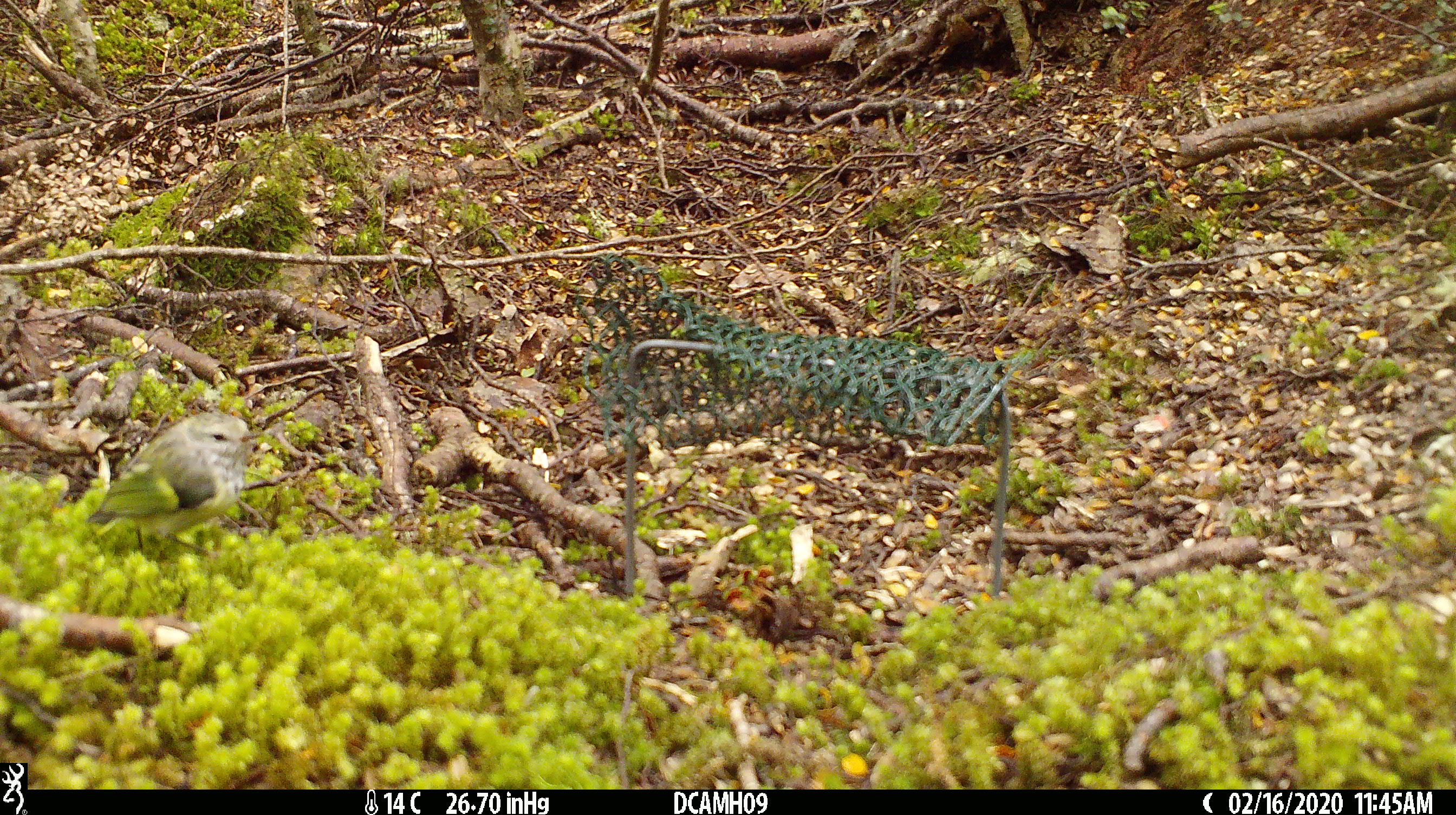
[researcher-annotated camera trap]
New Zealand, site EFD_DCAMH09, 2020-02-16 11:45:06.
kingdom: Animalia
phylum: Chordata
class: Aves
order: Passeriformes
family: Acanthisittidae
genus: Acanthisitta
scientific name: Acanthisitta chloris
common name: rifleman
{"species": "rifleman (Acanthisitta chloris)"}